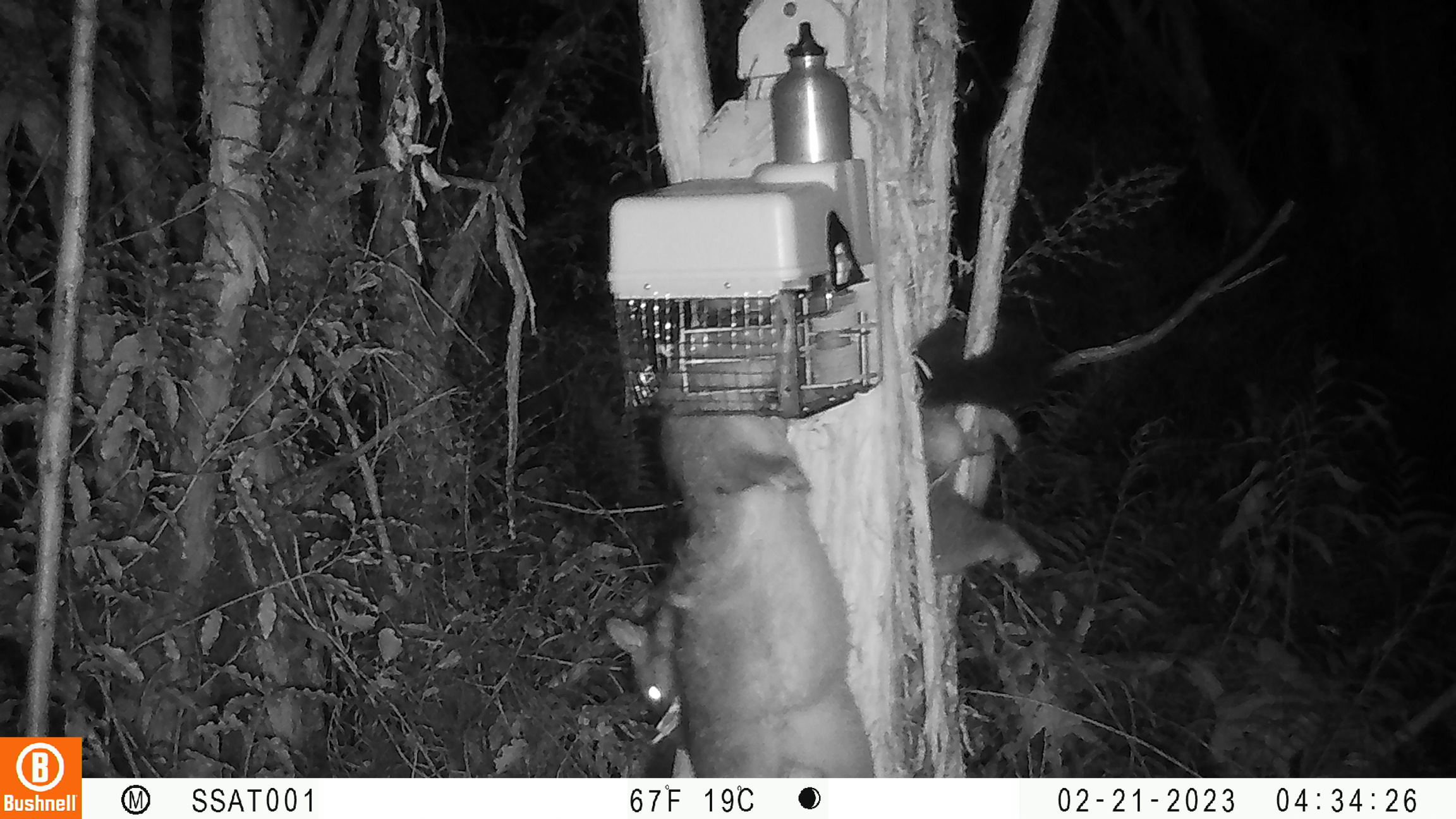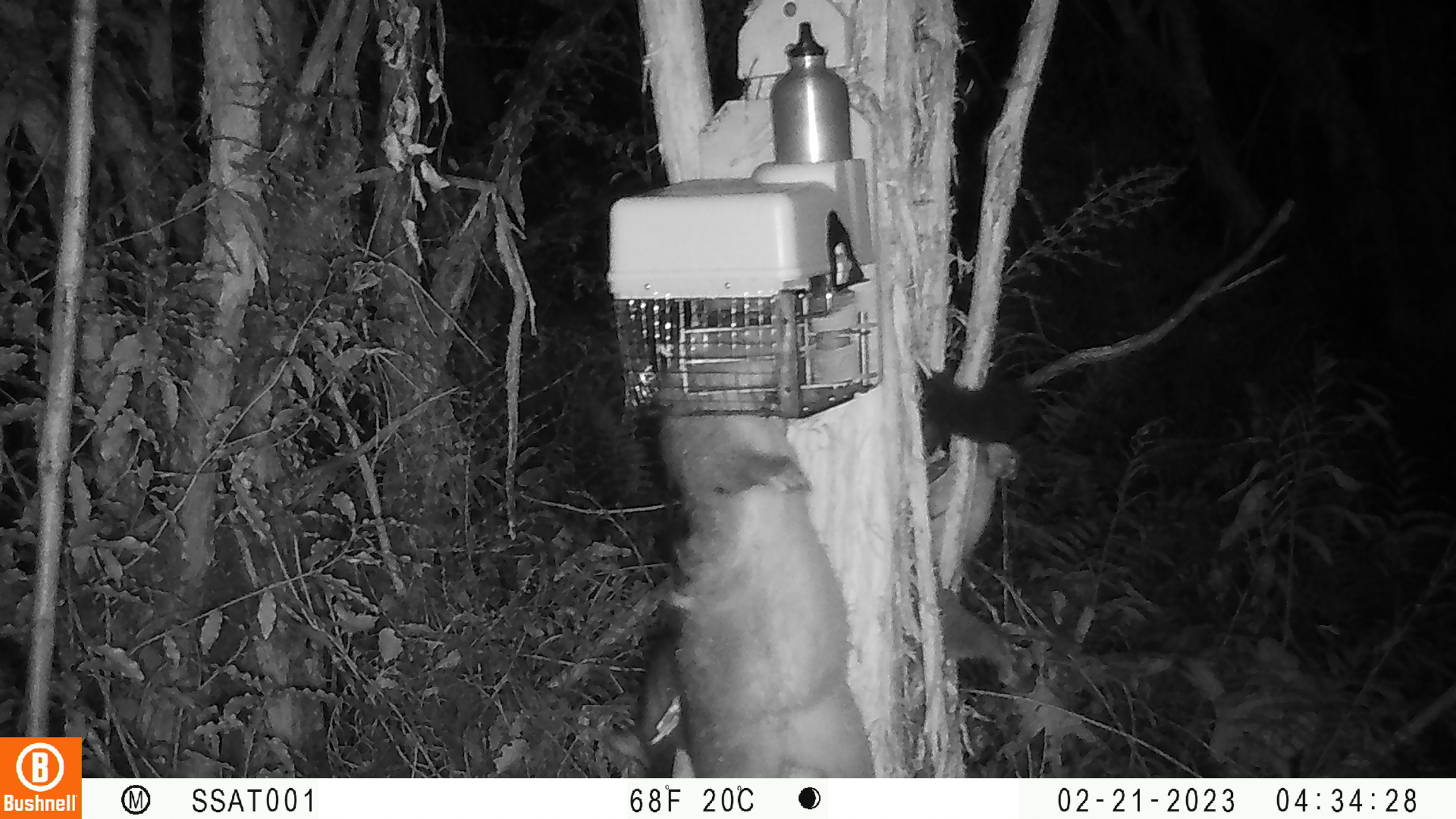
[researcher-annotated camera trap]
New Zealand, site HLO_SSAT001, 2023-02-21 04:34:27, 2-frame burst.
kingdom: Animalia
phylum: Chordata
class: Mammalia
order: Diprotodontia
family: Phalangeridae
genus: Trichosurus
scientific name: Trichosurus vulpecula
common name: common brushtail possum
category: possum